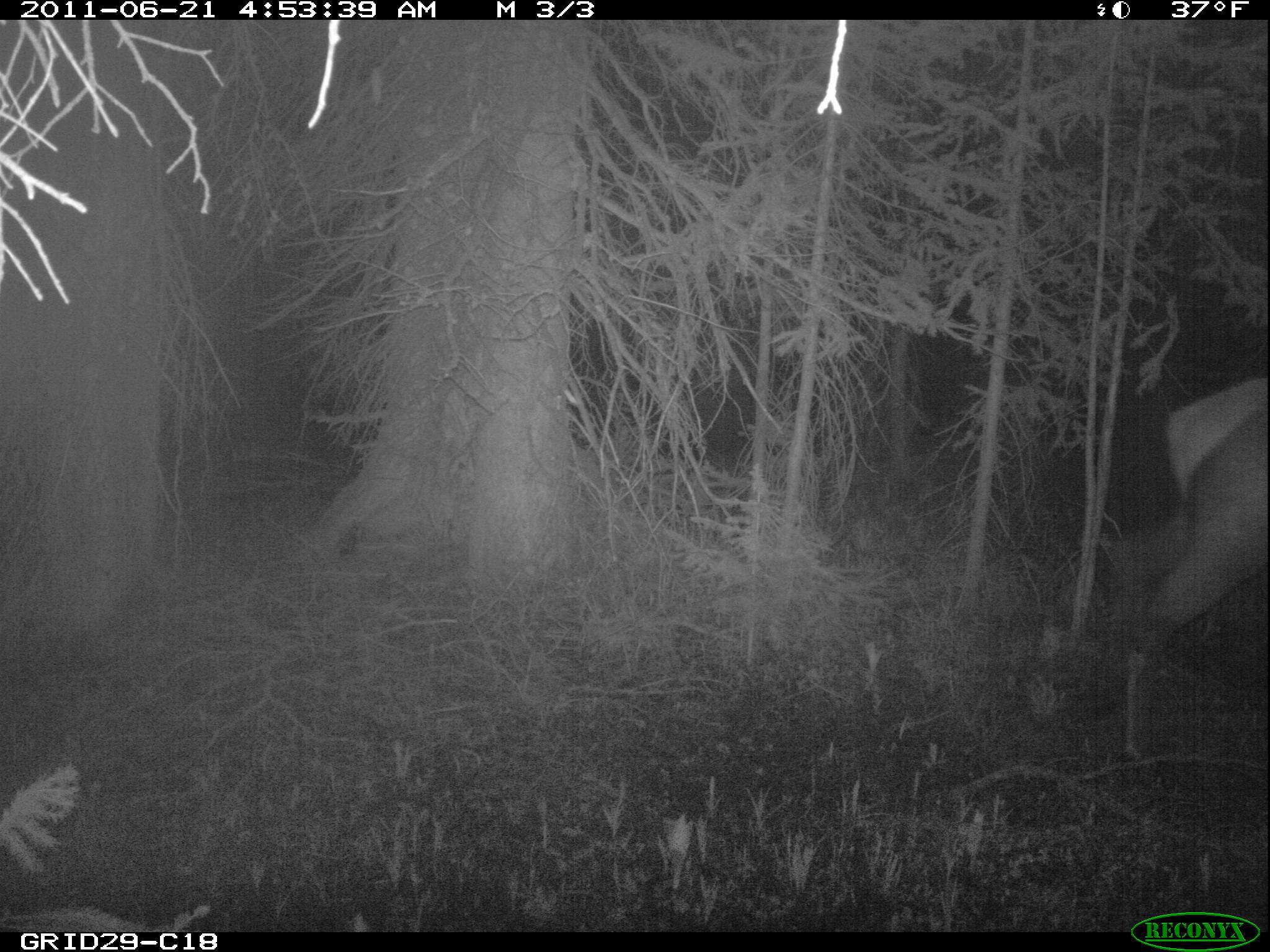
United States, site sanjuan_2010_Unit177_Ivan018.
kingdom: Animalia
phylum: Chordata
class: Mammalia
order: Artiodactyla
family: Cervidae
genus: Cervus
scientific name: Cervus elaphus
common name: red deer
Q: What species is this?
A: Cervus elaphus (red deer).